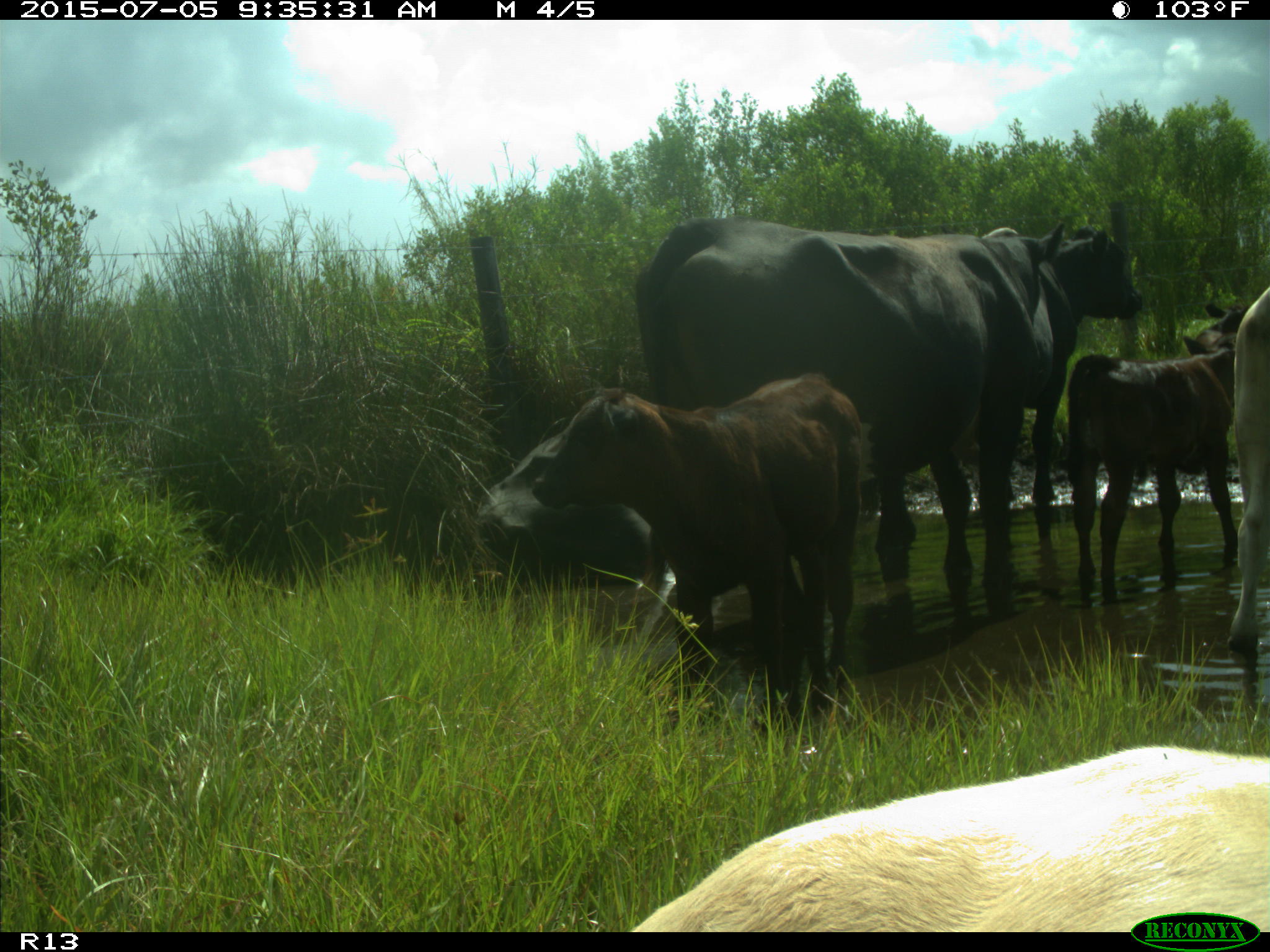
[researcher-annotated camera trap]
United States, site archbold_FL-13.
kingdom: Animalia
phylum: Chordata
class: Mammalia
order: Artiodactyla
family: Bovidae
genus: Bos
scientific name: Bos taurus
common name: domestic cow